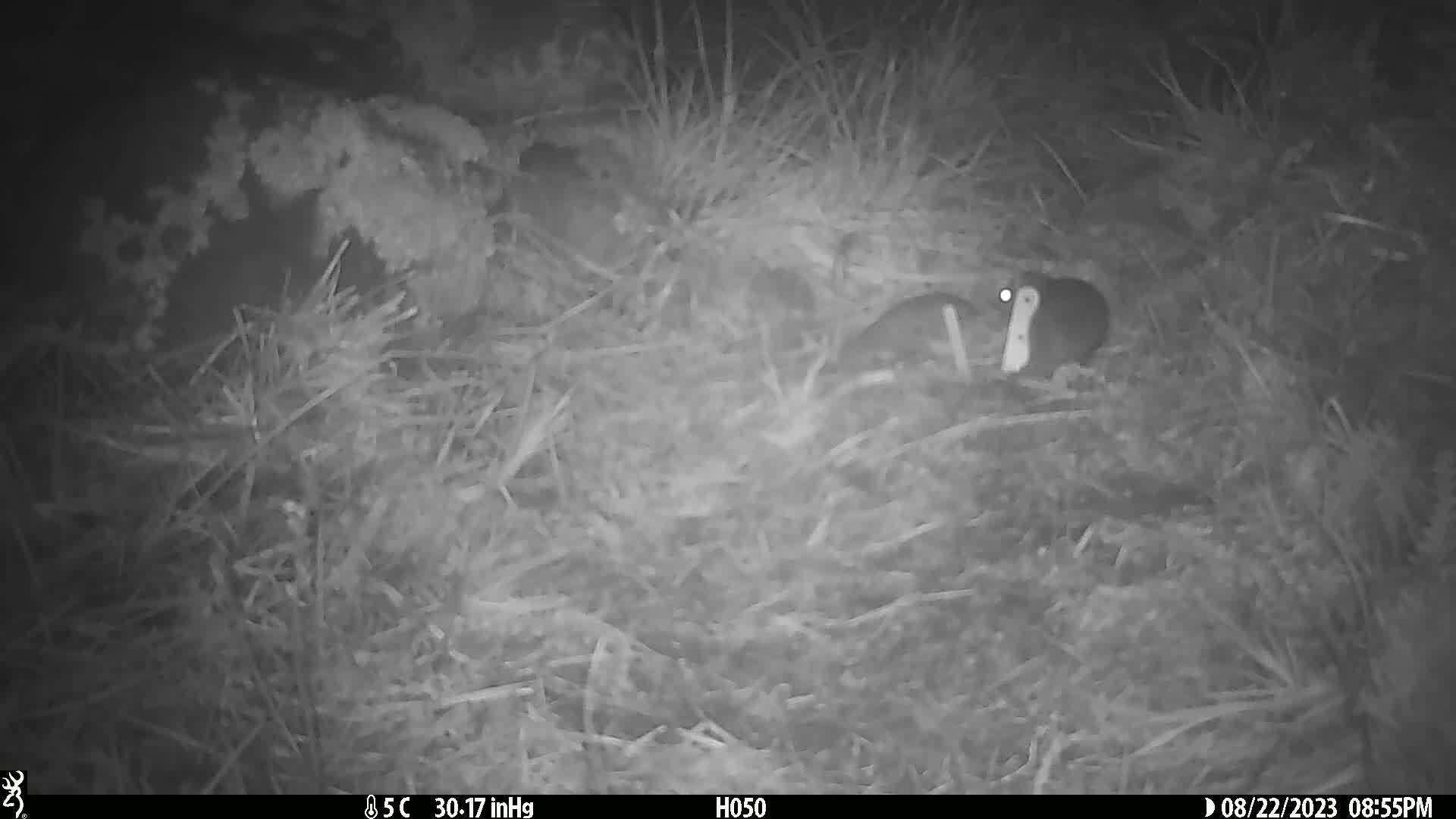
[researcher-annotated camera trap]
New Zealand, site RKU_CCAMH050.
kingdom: Animalia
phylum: Chordata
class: Mammalia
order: Rodentia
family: Muridae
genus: Rattus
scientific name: Rattus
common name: rat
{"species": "rat (Rattus)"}